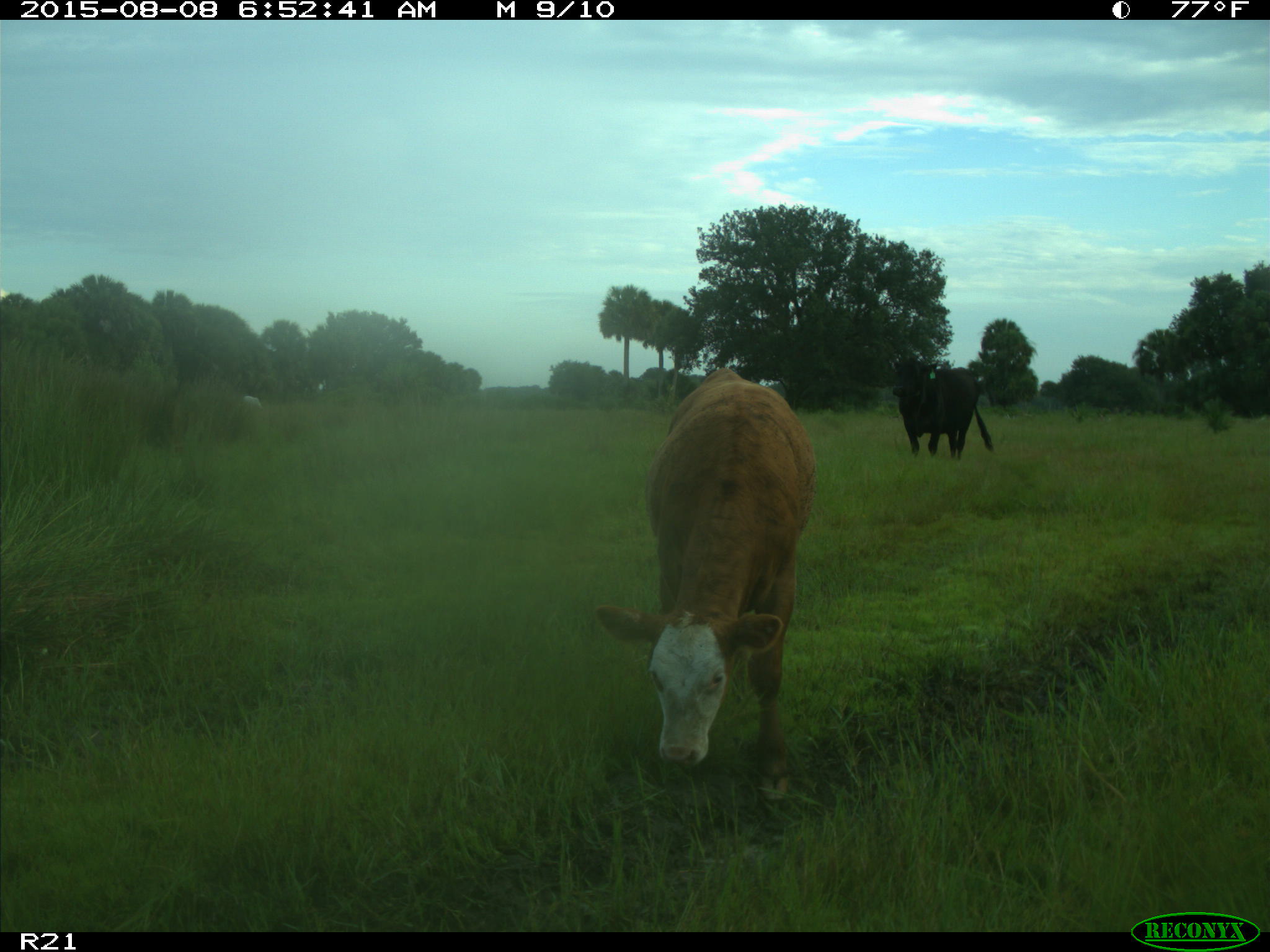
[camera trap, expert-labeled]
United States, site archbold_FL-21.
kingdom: Animalia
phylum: Chordata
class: Mammalia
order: Artiodactyla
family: Bovidae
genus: Bos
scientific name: Bos taurus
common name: domestic cow